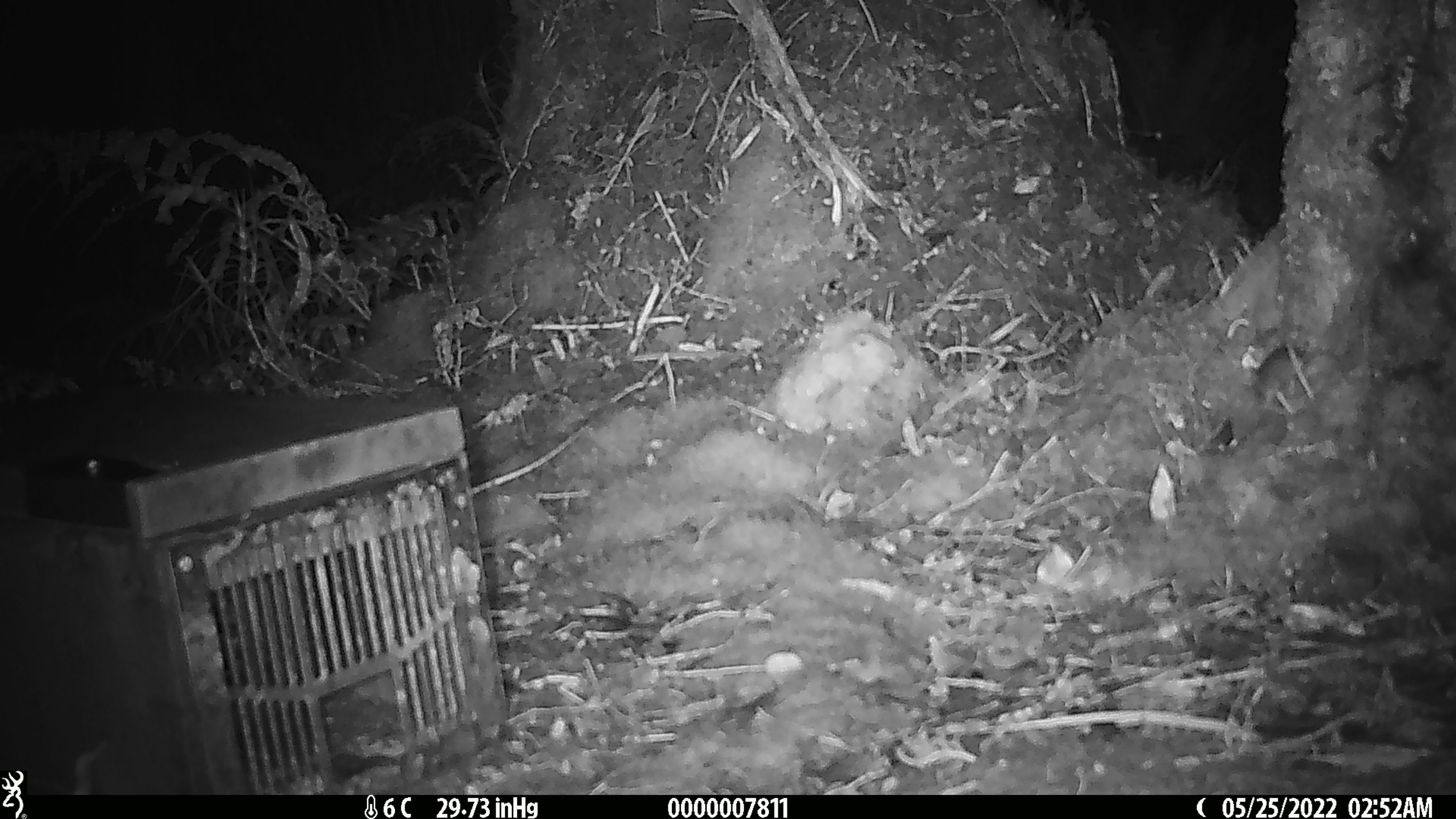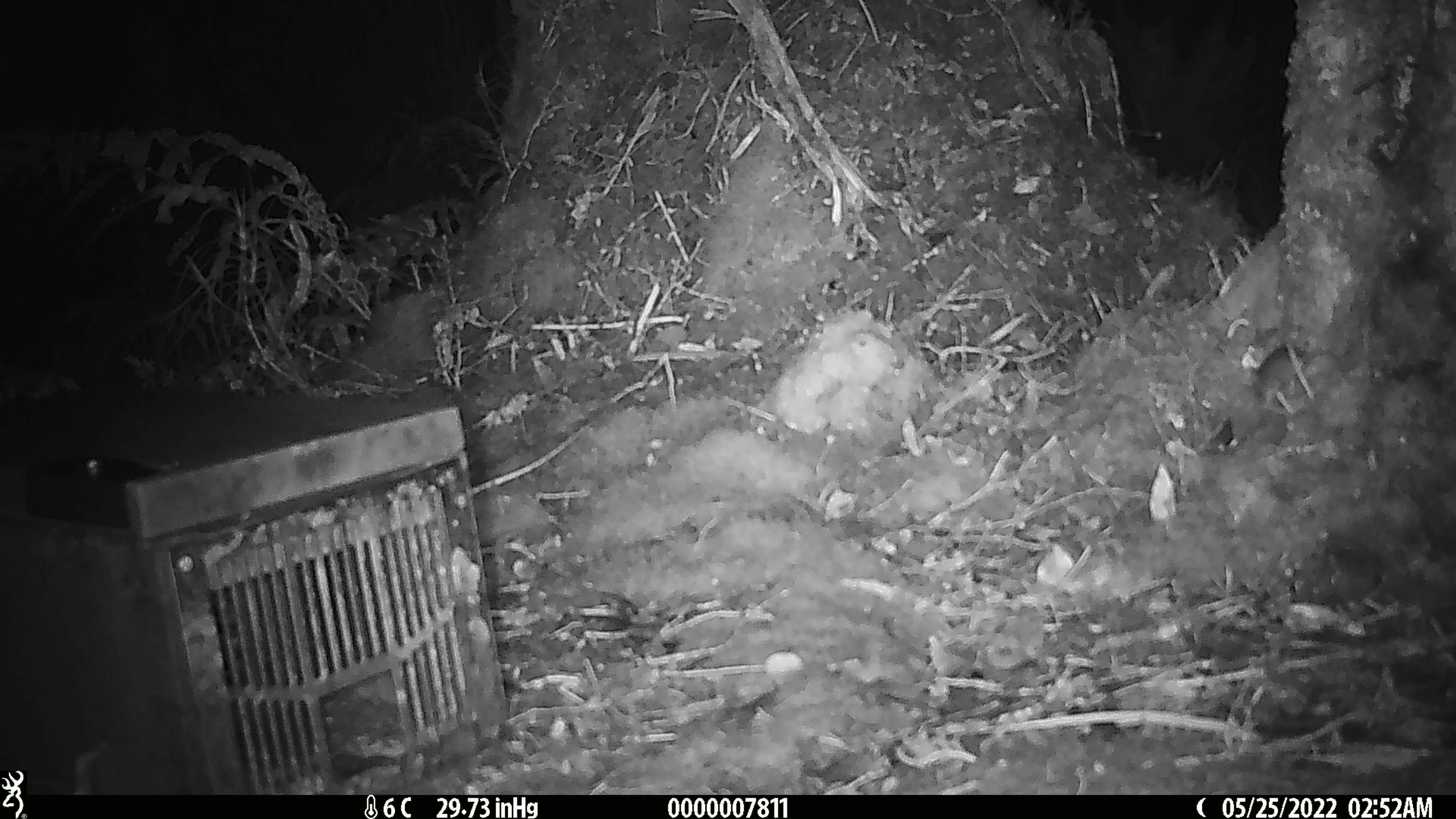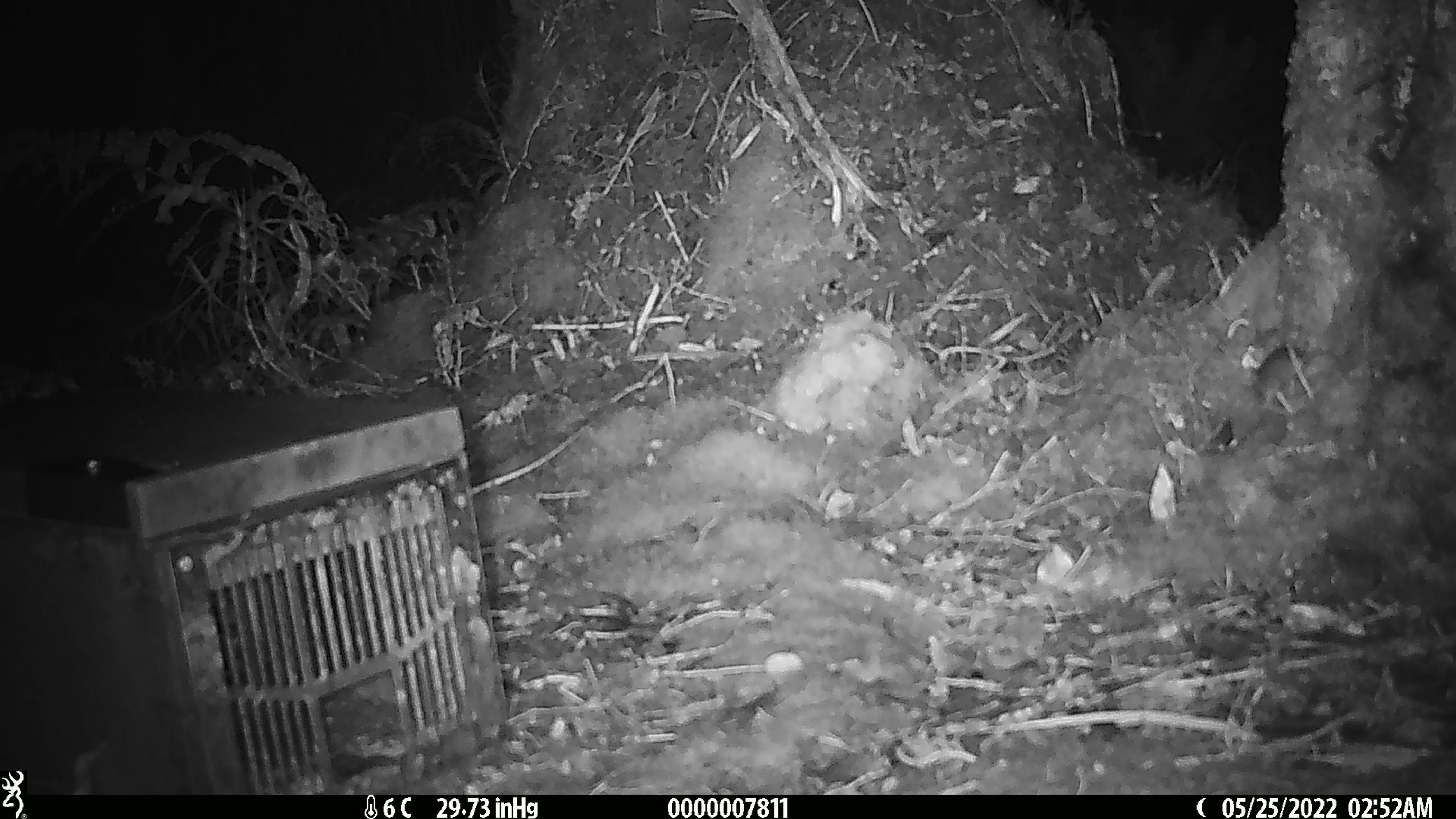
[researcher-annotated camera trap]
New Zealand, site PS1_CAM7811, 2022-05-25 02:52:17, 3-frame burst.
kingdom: Animalia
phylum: Chordata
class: Mammalia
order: Rodentia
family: Muridae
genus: Mus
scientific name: Mus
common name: mouse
Mouse (Mus).